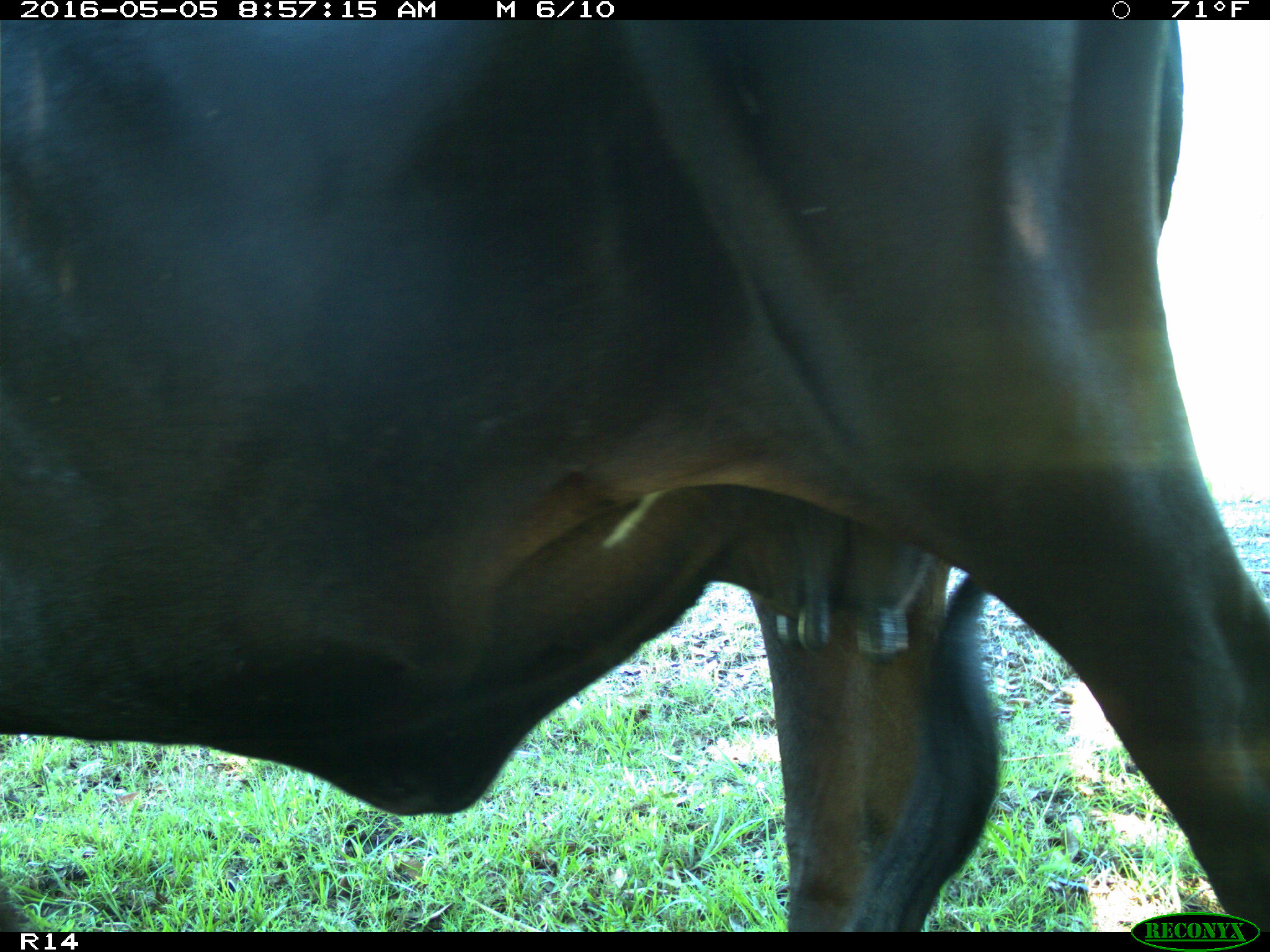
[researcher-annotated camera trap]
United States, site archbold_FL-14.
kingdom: Animalia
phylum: Chordata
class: Mammalia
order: Artiodactyla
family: Bovidae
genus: Bos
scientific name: Bos taurus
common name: domestic cow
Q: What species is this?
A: Bos taurus (domestic cow).